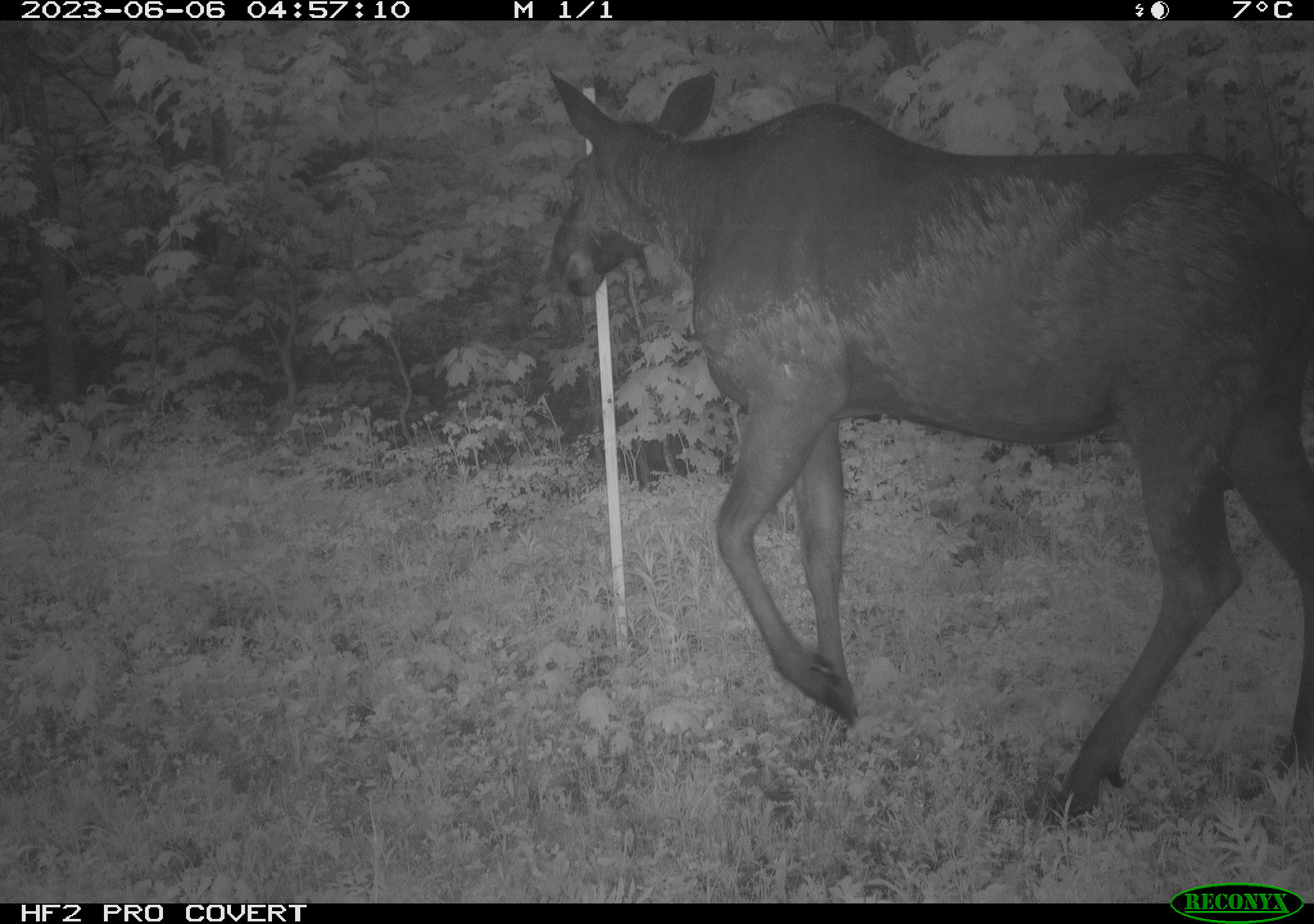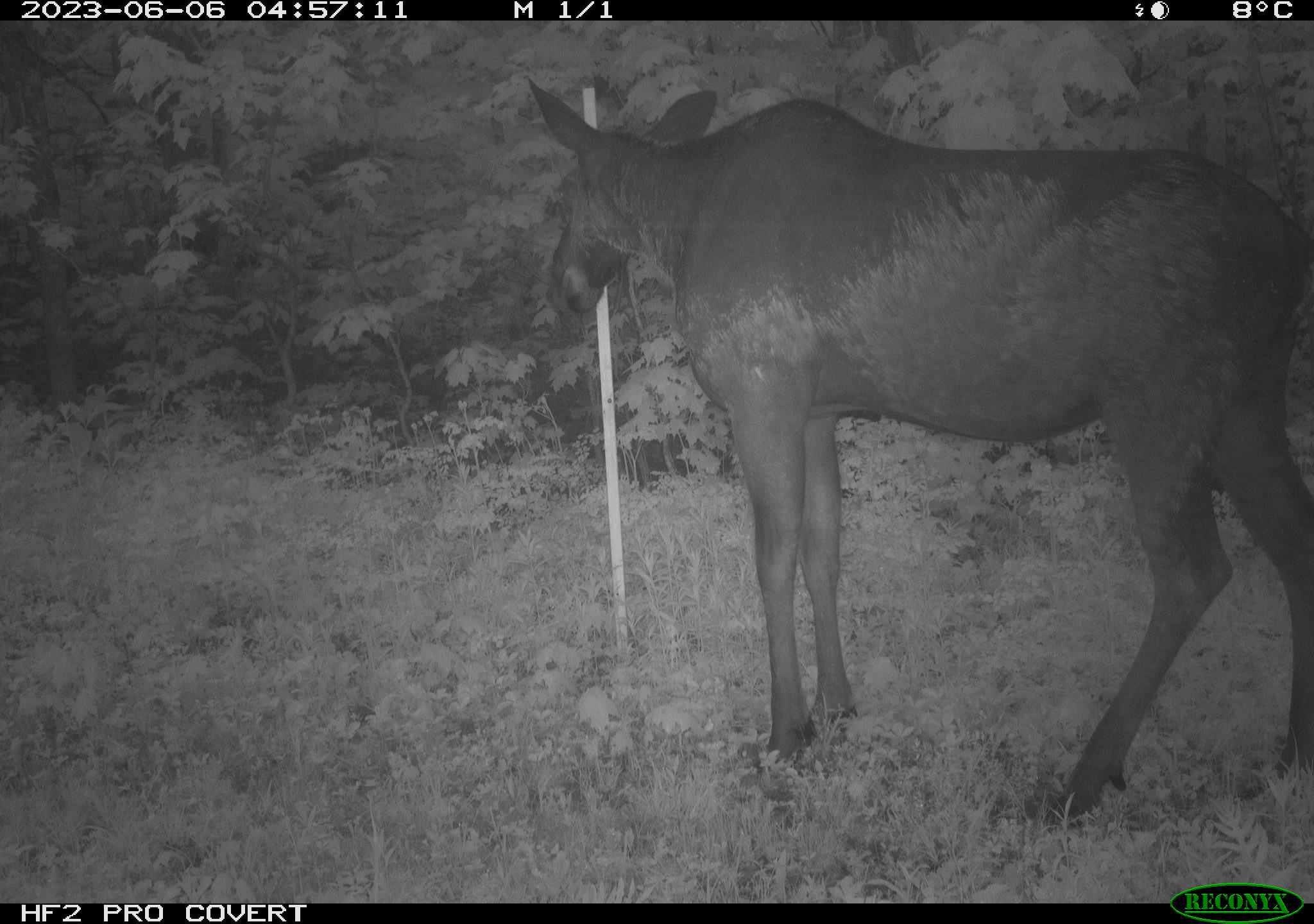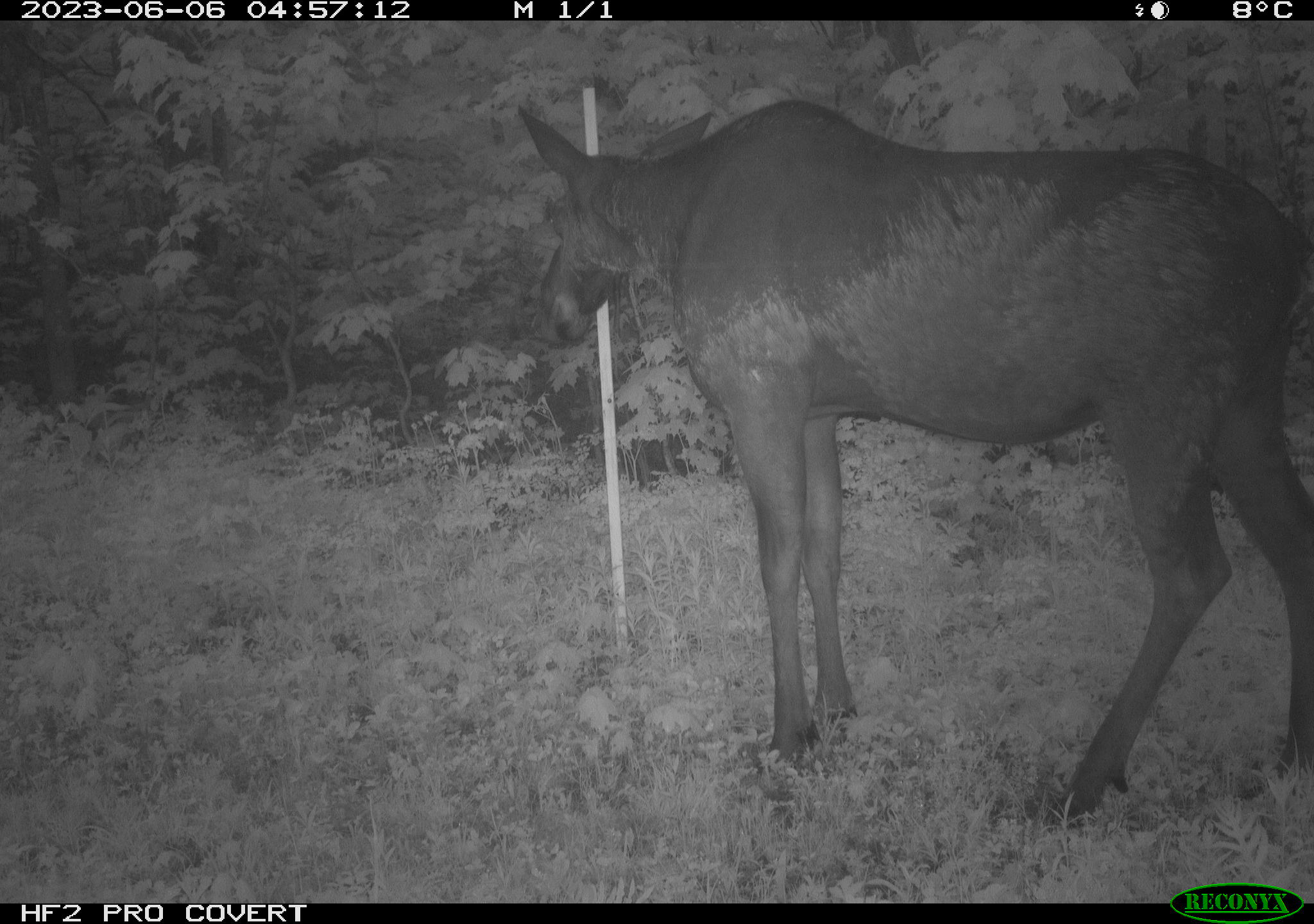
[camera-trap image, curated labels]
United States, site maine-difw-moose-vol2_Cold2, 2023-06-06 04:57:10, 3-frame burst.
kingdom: Animalia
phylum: Chordata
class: Mammalia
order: Artiodactyla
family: Cervidae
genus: Alces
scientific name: Alces alces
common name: moose